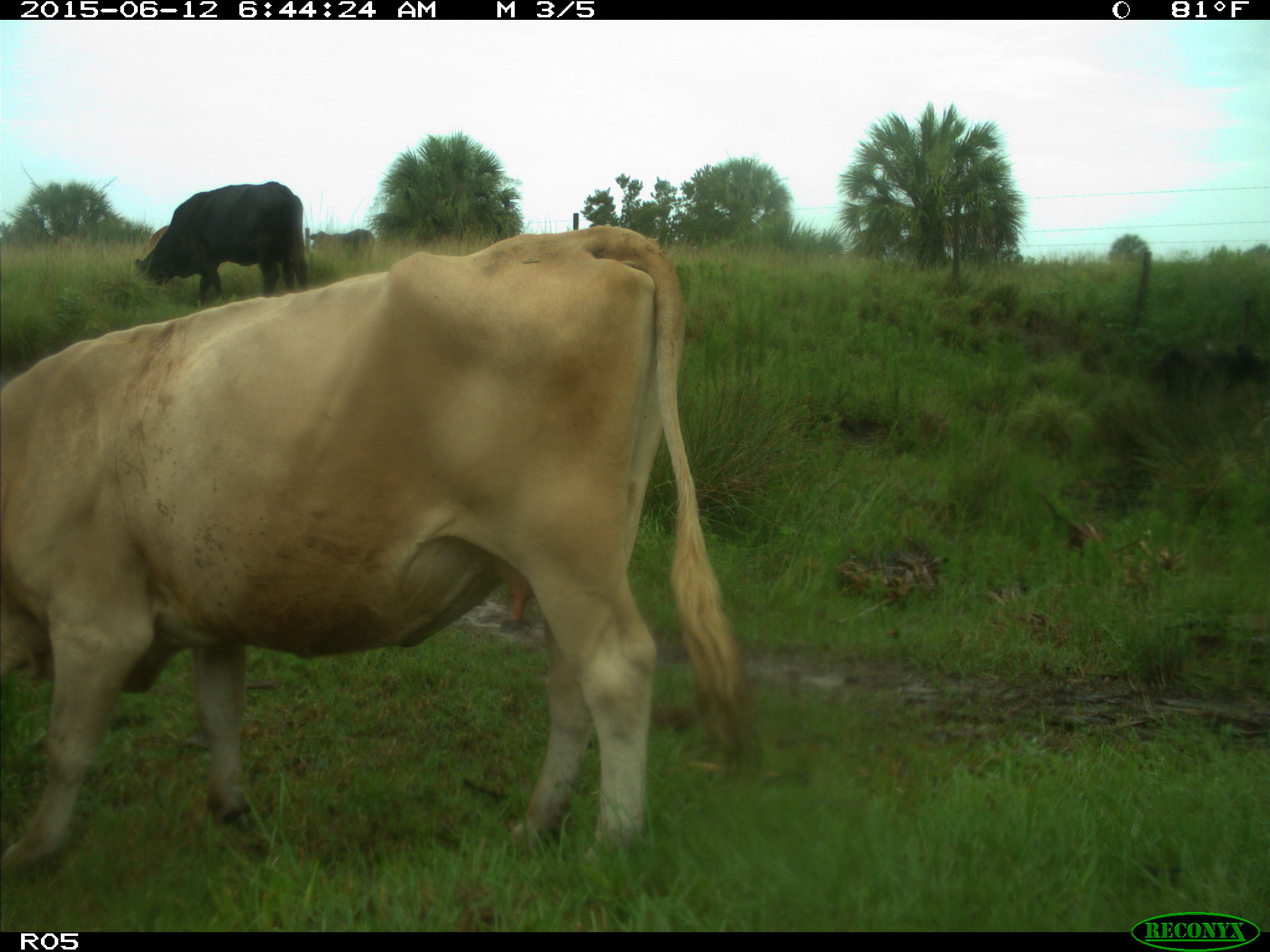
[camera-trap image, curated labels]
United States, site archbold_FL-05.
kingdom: Animalia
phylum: Chordata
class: Mammalia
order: Artiodactyla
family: Bovidae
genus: Bos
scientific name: Bos taurus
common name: domestic cow